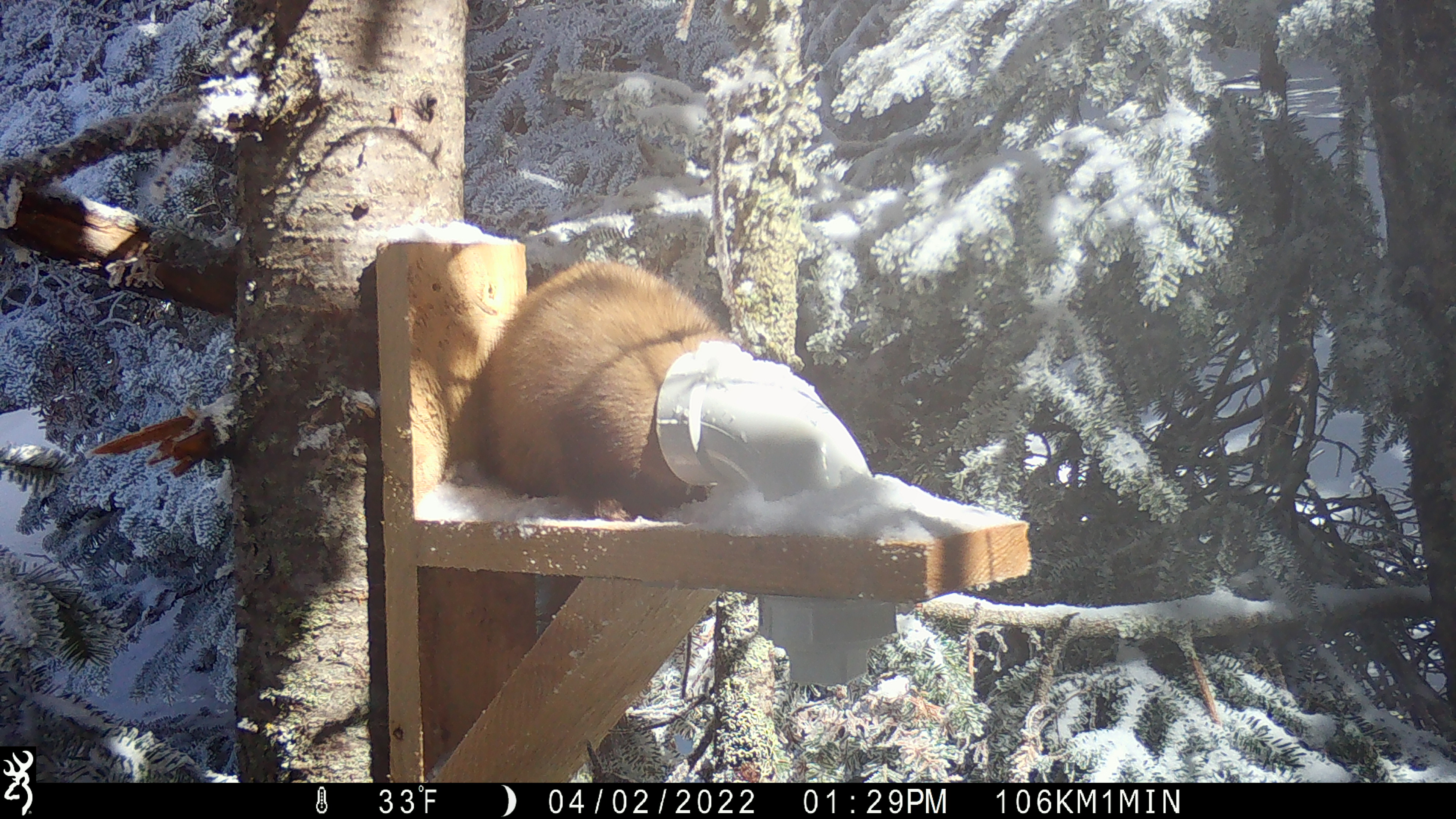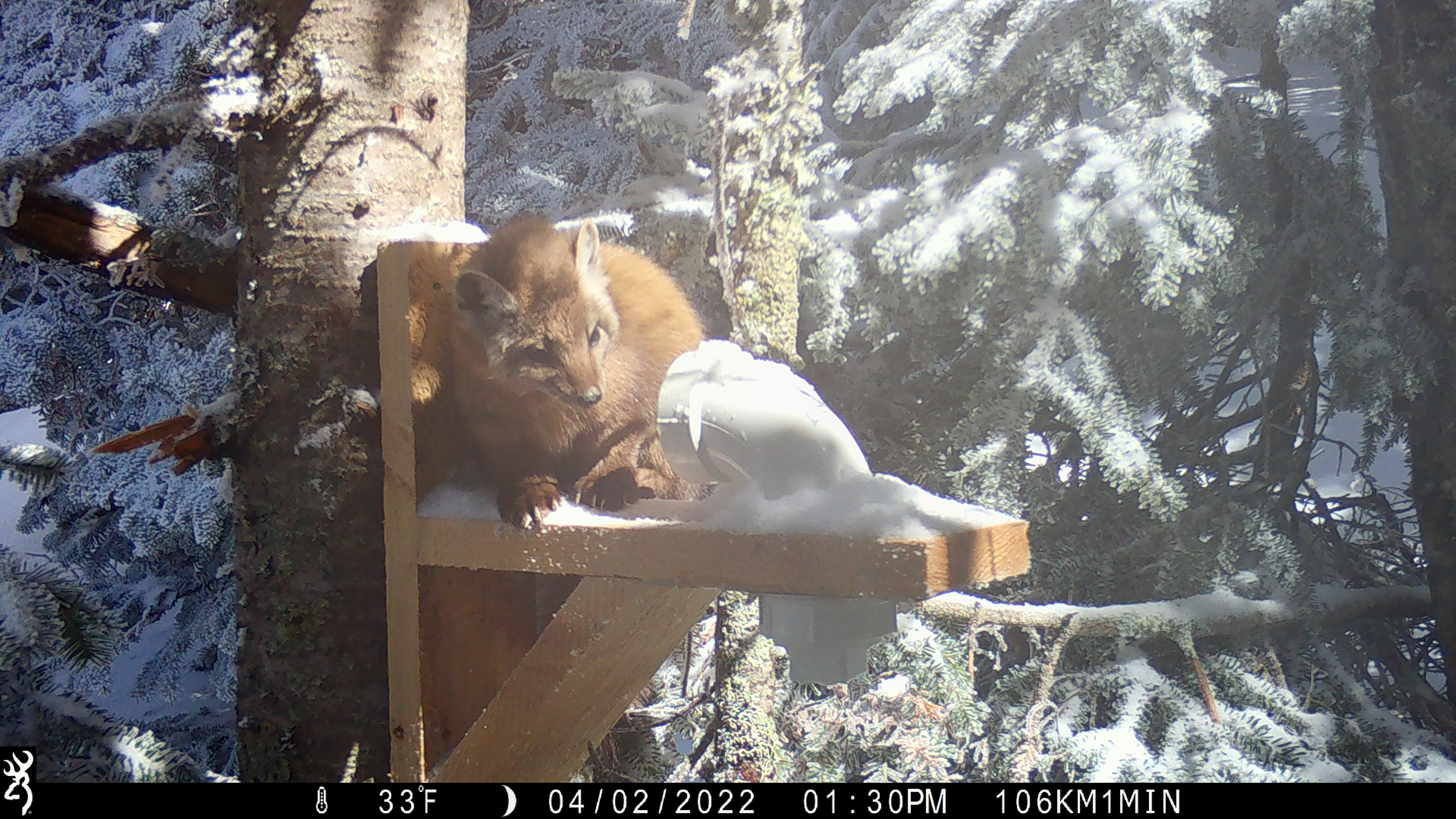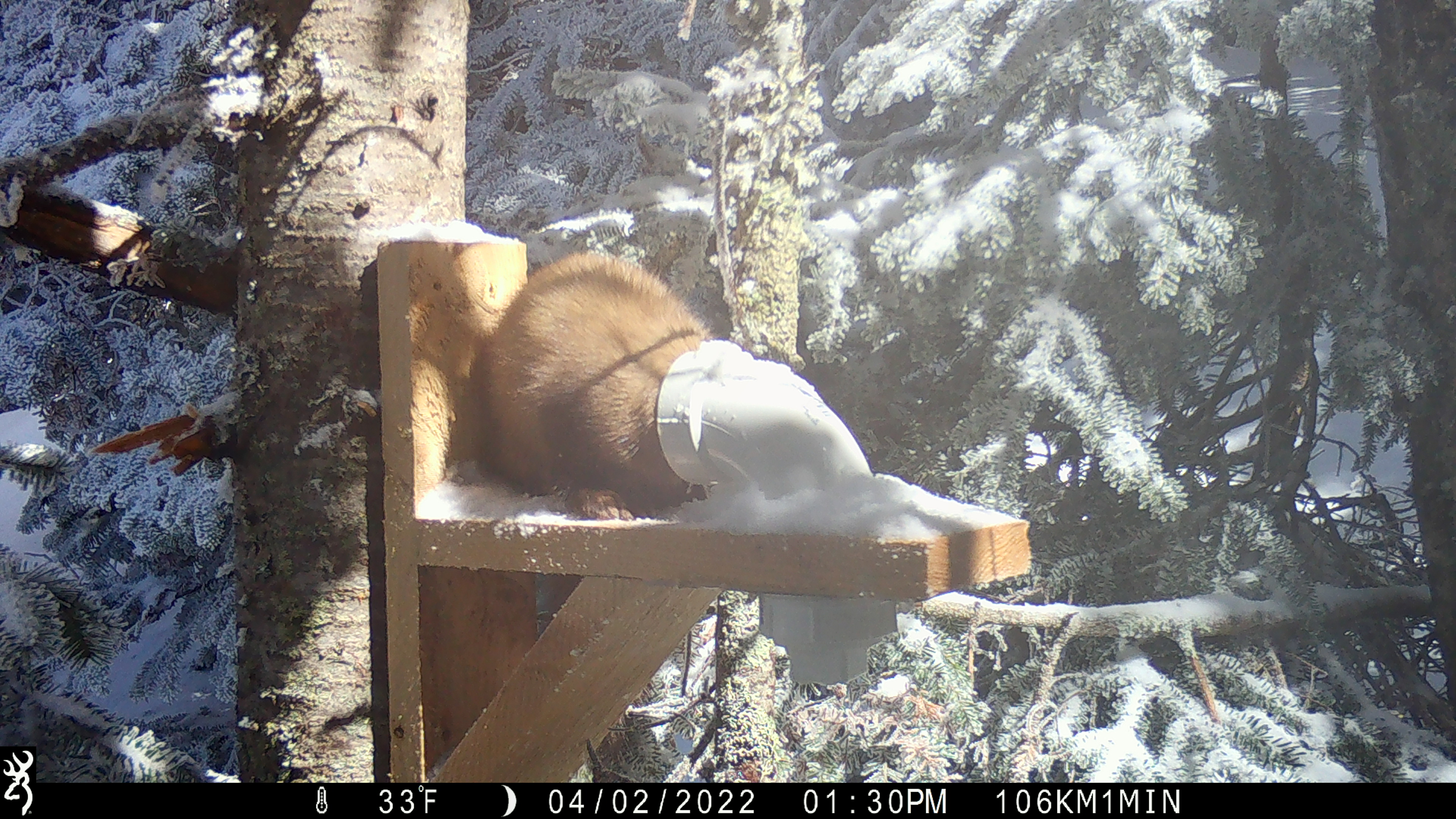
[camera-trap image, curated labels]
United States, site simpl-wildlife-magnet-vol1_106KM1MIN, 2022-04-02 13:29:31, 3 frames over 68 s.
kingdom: Animalia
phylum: Chordata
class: Mammalia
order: Carnivora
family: Mustelidae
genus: Martes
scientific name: Martes americana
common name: american marten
American marten (Martes americana).